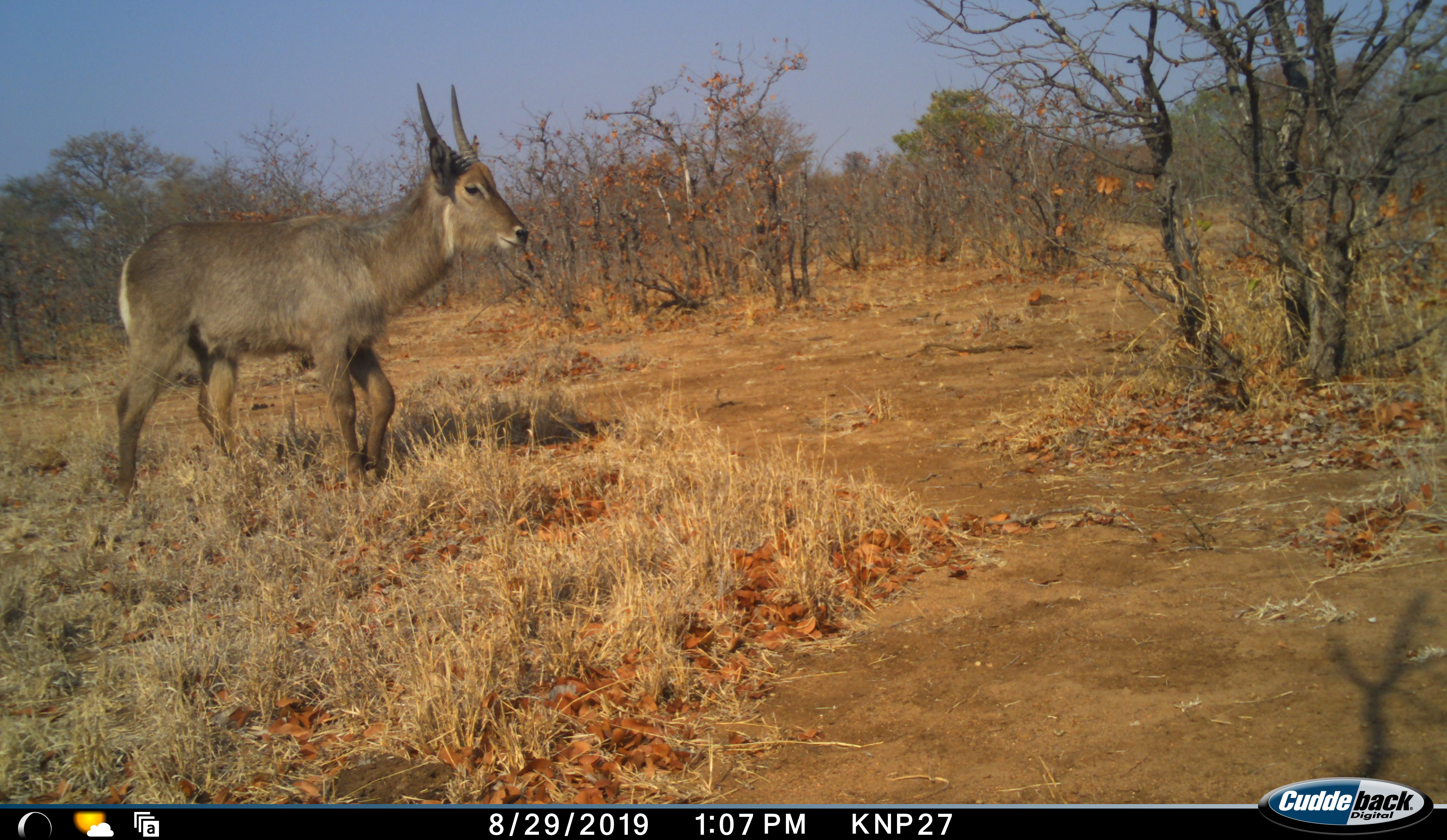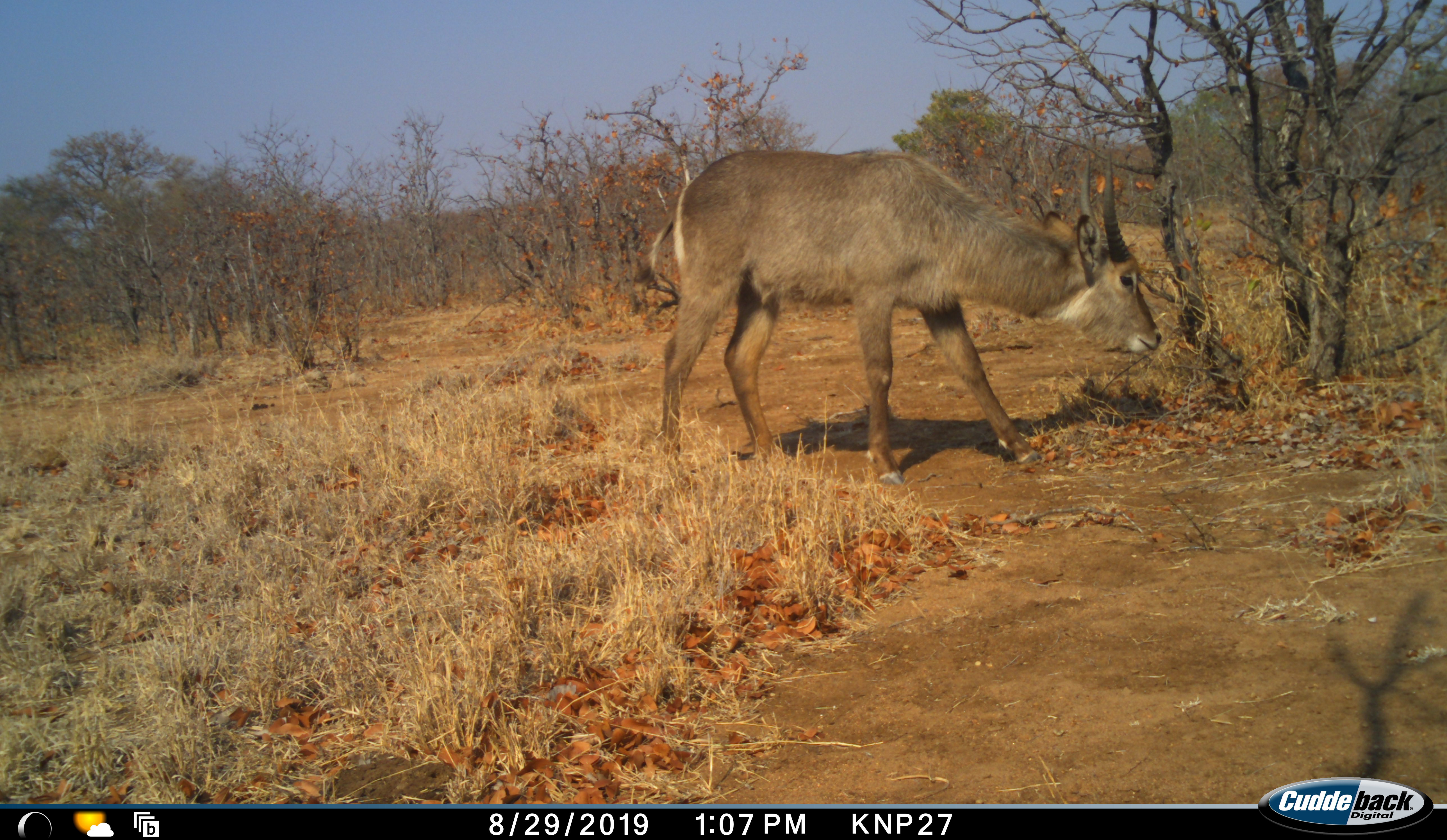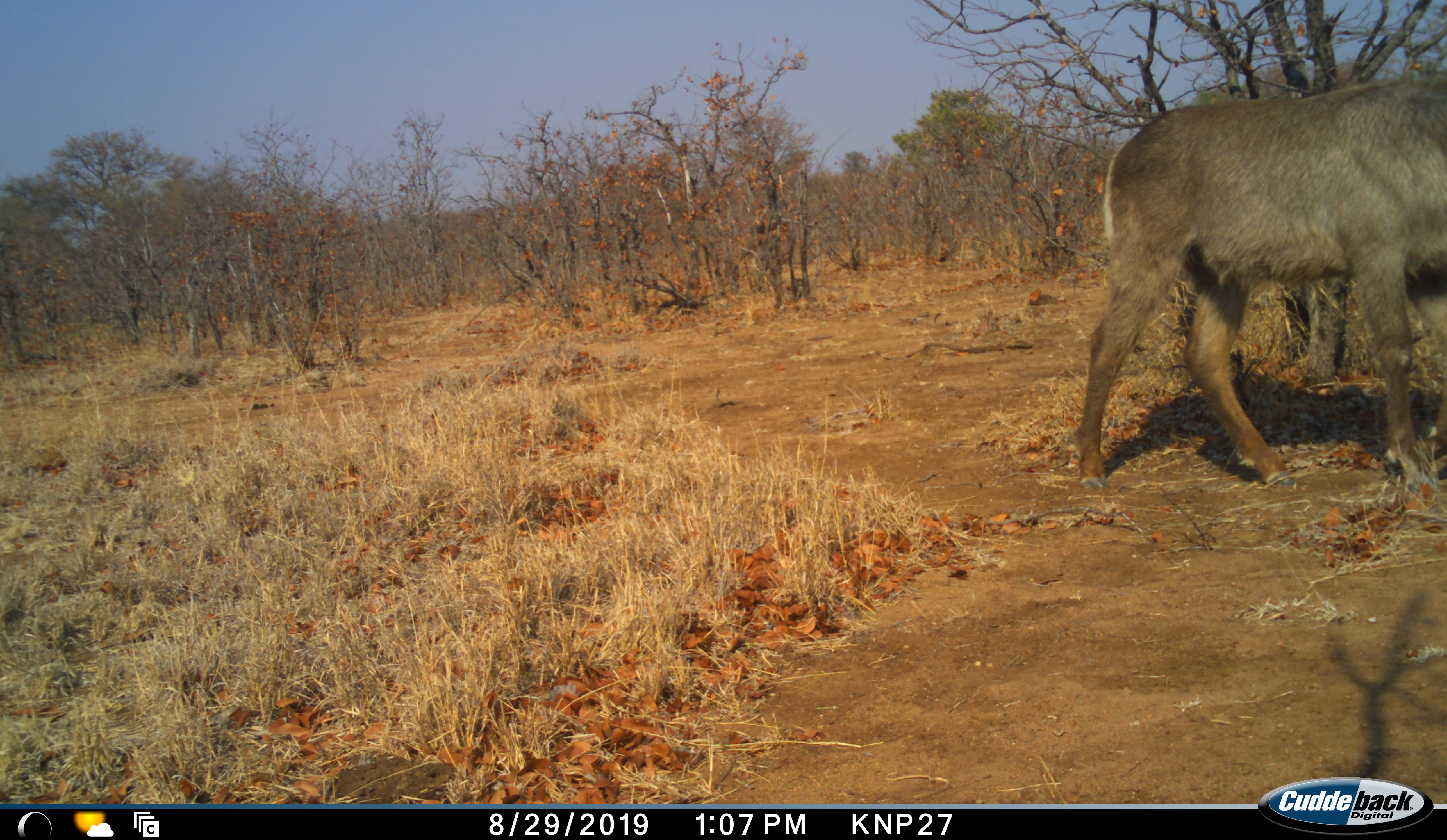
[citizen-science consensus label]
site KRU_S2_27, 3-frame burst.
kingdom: Animalia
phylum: Chordata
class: Mammalia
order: Artiodactyla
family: Bovidae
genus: Kobus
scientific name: Kobus ellipsiprymnus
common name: waterbuck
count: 1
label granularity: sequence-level